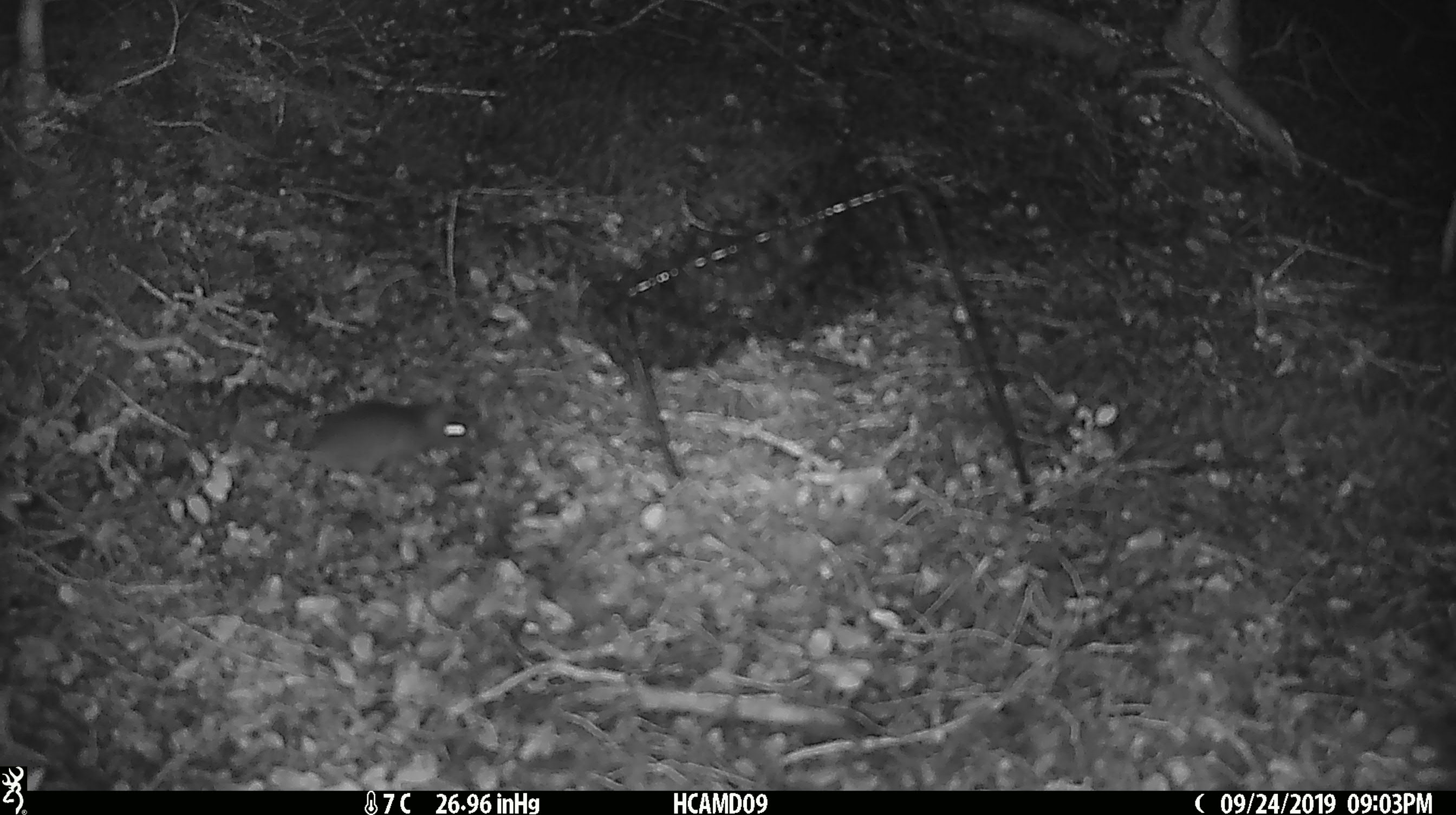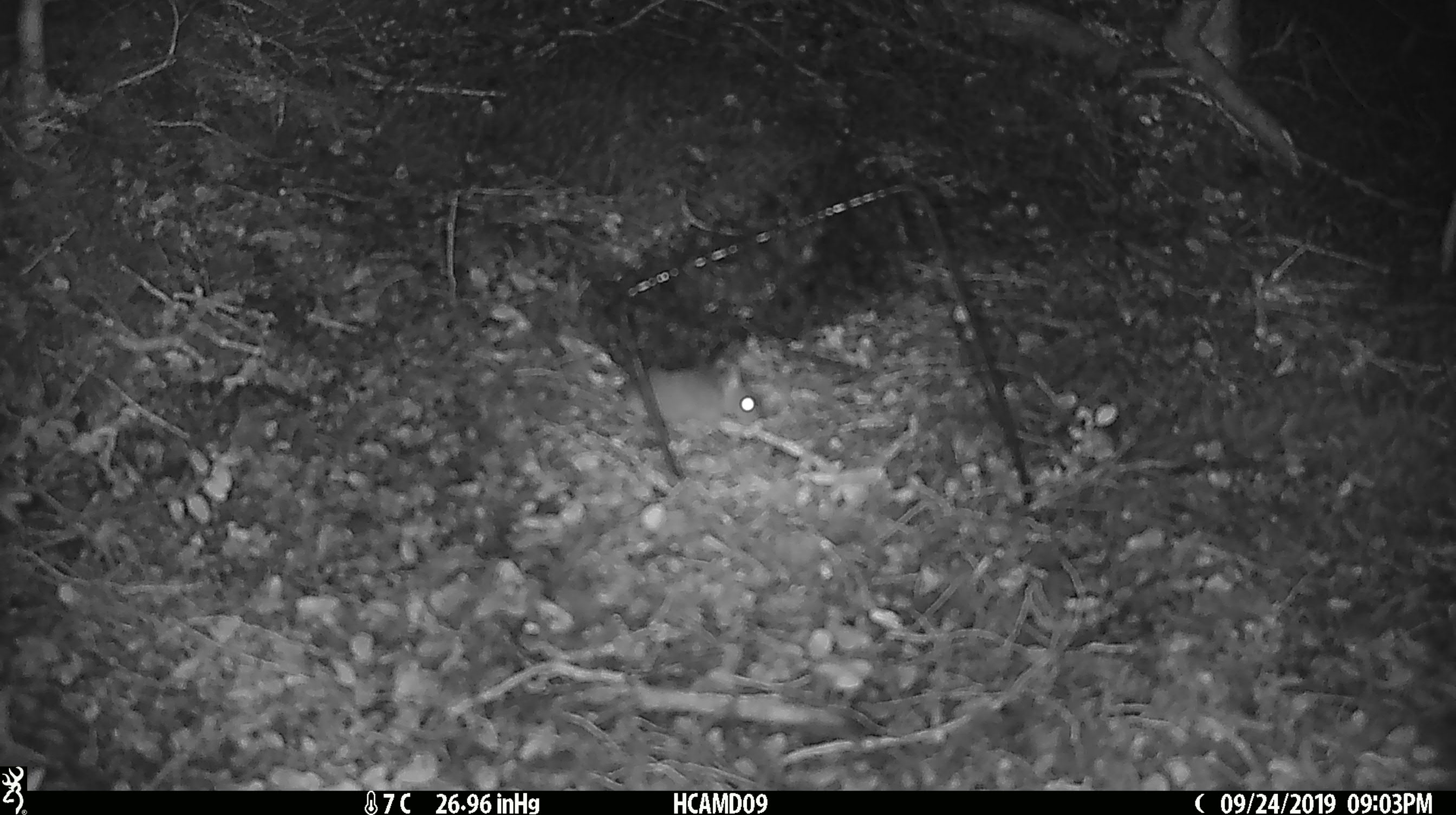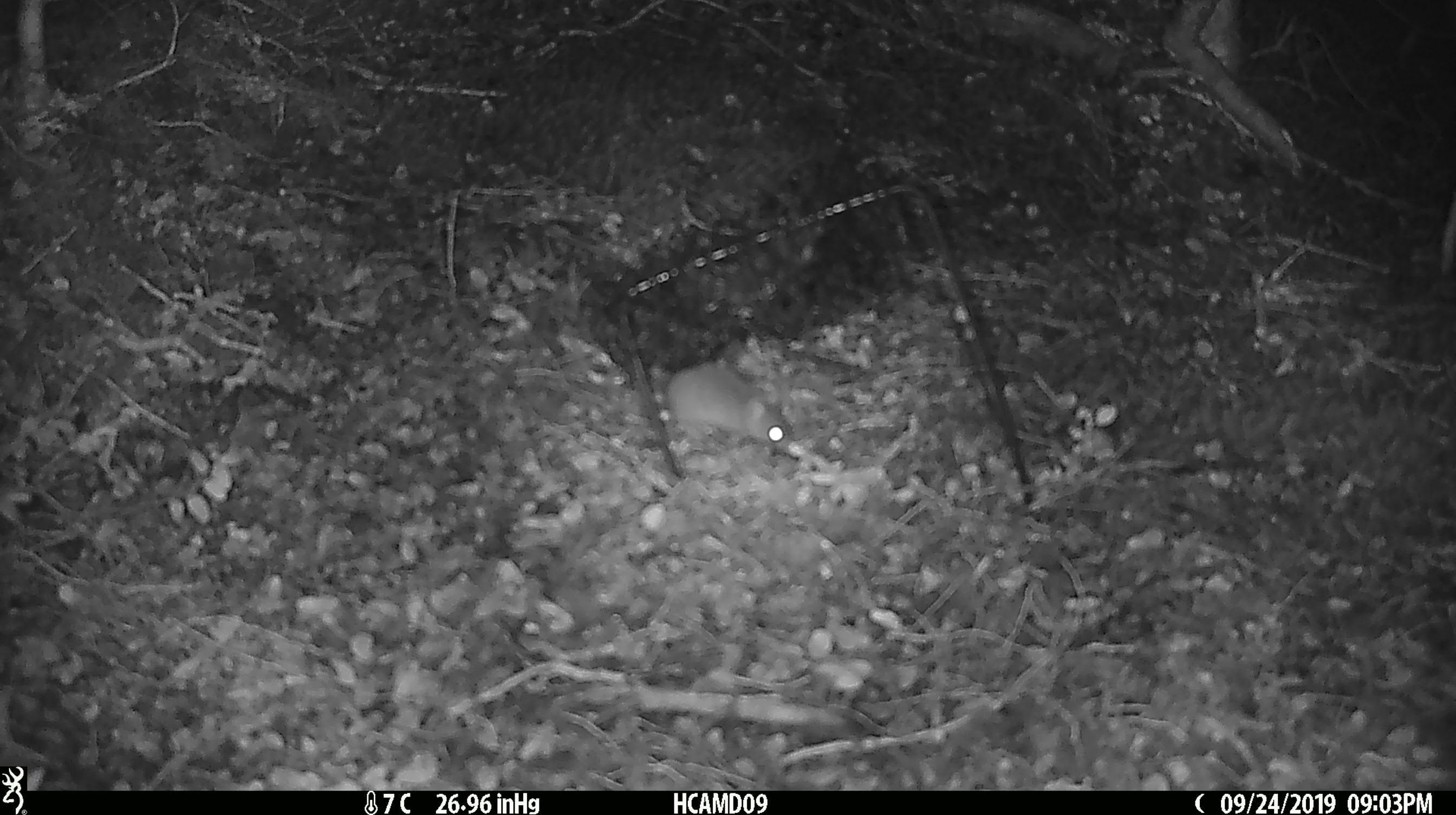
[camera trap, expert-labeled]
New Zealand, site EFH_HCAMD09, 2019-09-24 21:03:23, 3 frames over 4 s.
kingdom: Animalia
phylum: Chordata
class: Mammalia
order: Rodentia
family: Muridae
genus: Mus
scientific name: Mus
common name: mouse